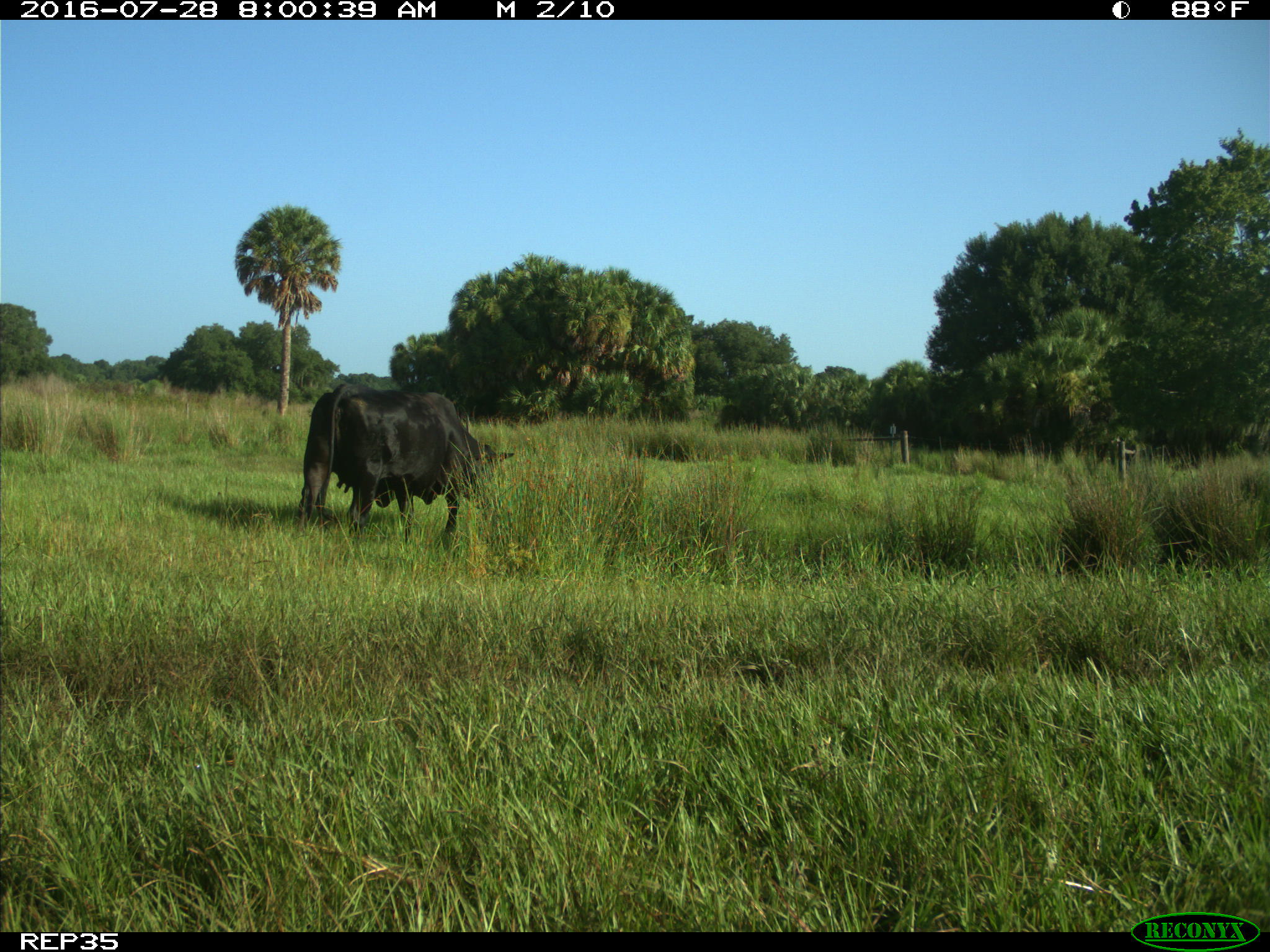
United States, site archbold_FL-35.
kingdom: Animalia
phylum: Chordata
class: Mammalia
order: Artiodactyla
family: Bovidae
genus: Bos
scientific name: Bos taurus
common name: domestic cow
Bos taurus (domestic cow).